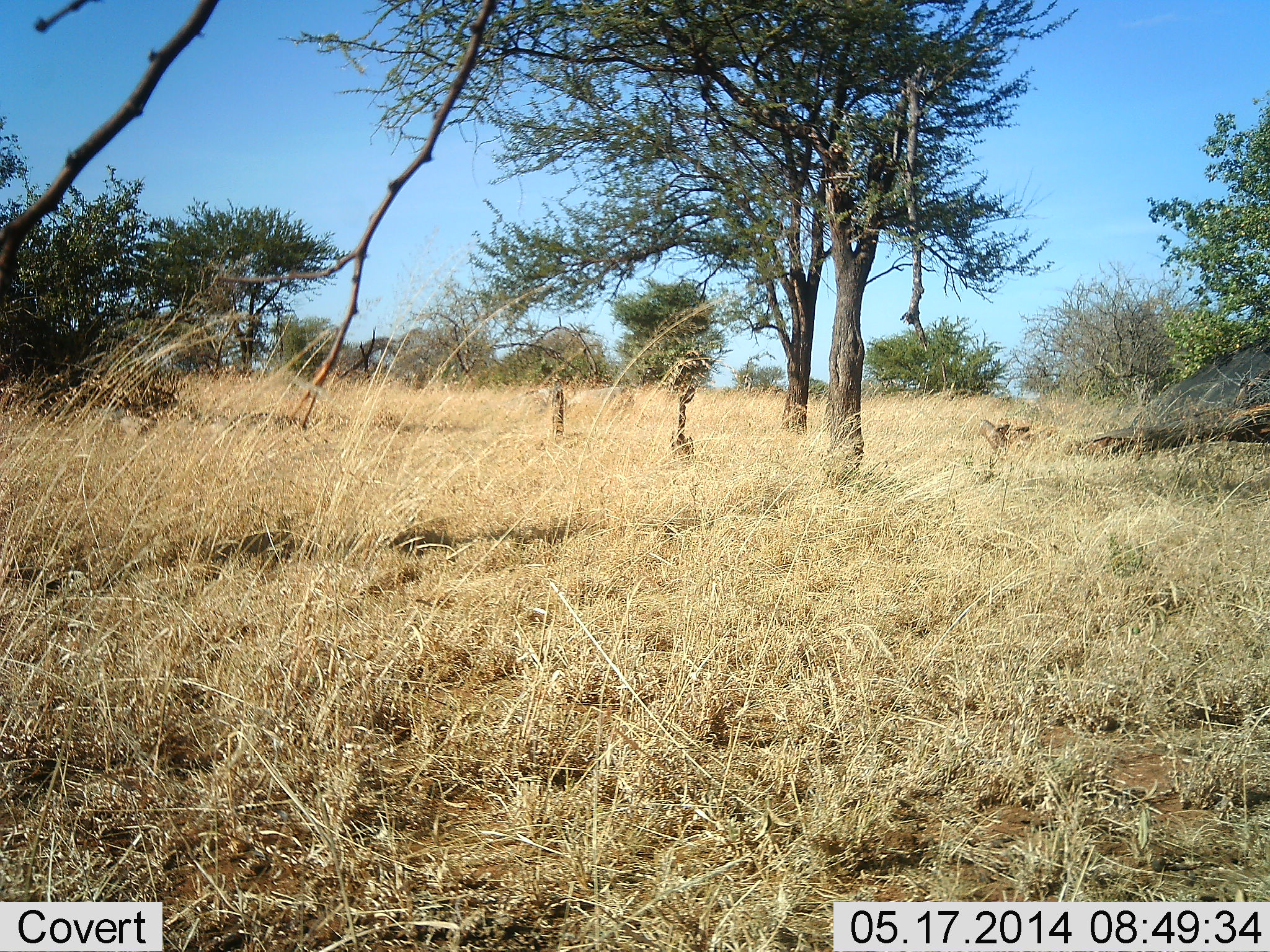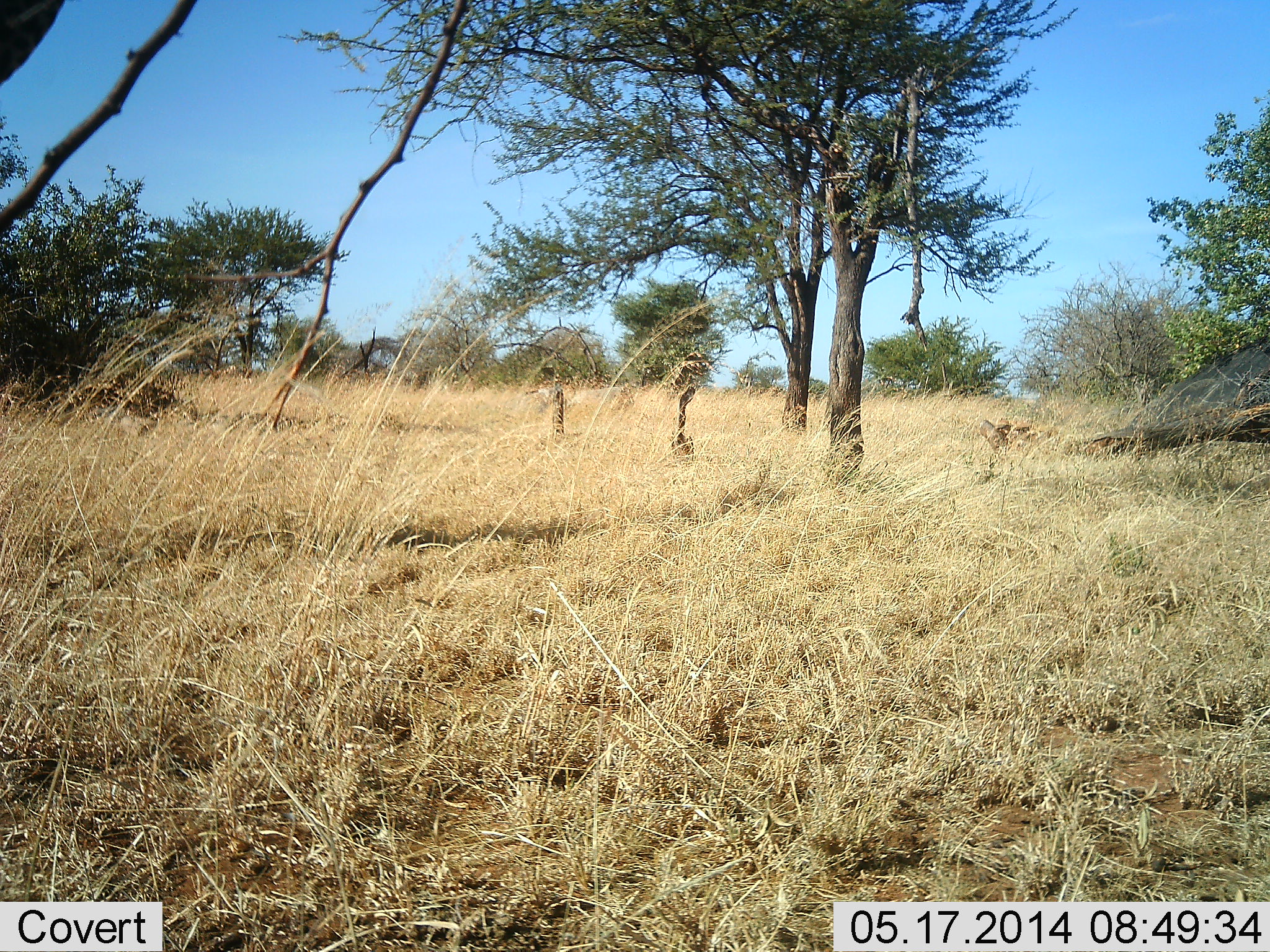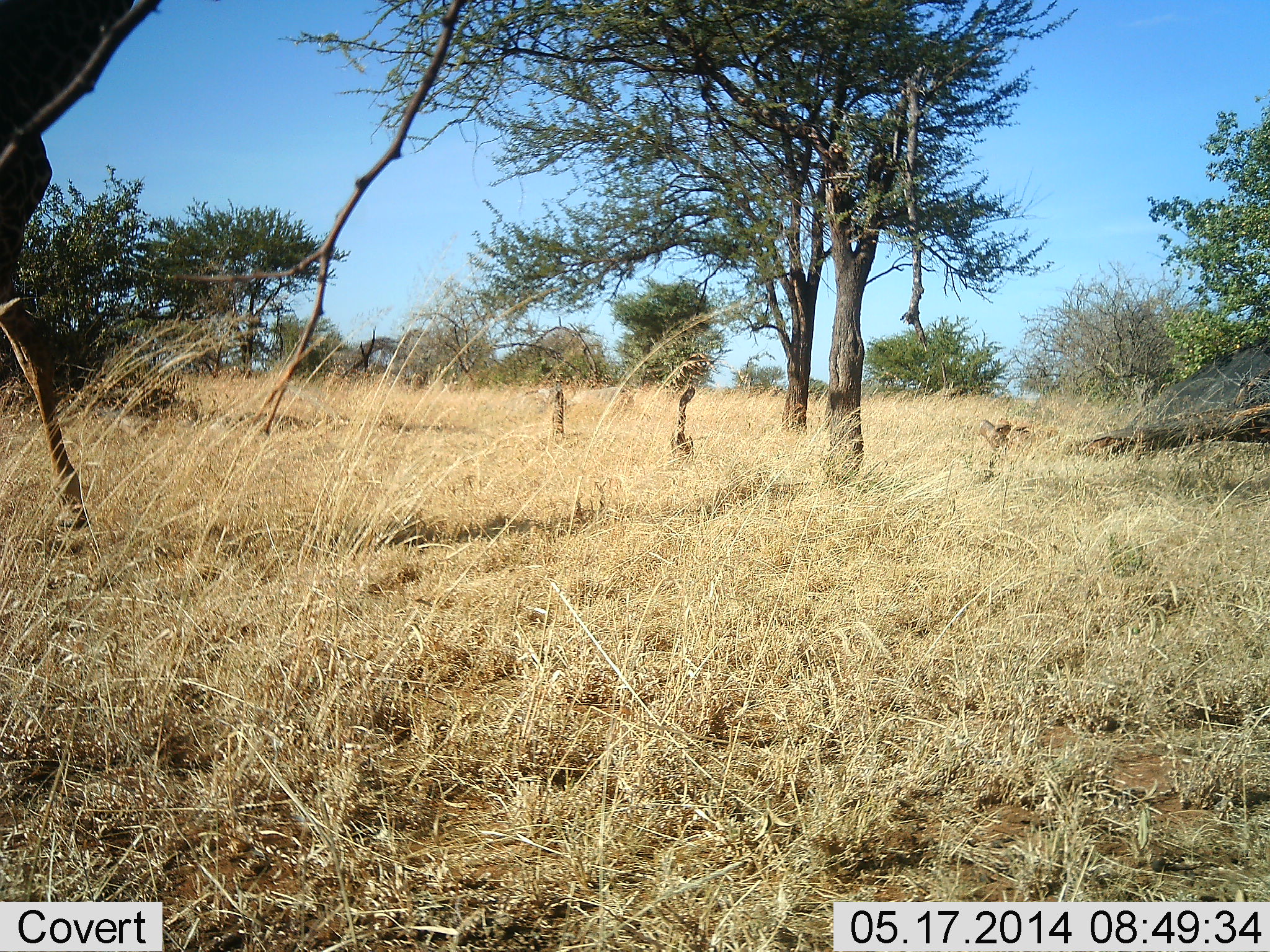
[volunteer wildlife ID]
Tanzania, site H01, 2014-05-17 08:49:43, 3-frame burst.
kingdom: Animalia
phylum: Chordata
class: Mammalia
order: Artiodactyla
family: Giraffidae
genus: Giraffa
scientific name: Giraffa camelopardalis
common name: giraffe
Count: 1.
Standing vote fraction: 10%.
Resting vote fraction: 0%.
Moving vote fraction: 100%.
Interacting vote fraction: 0%.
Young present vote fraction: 0%.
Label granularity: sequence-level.